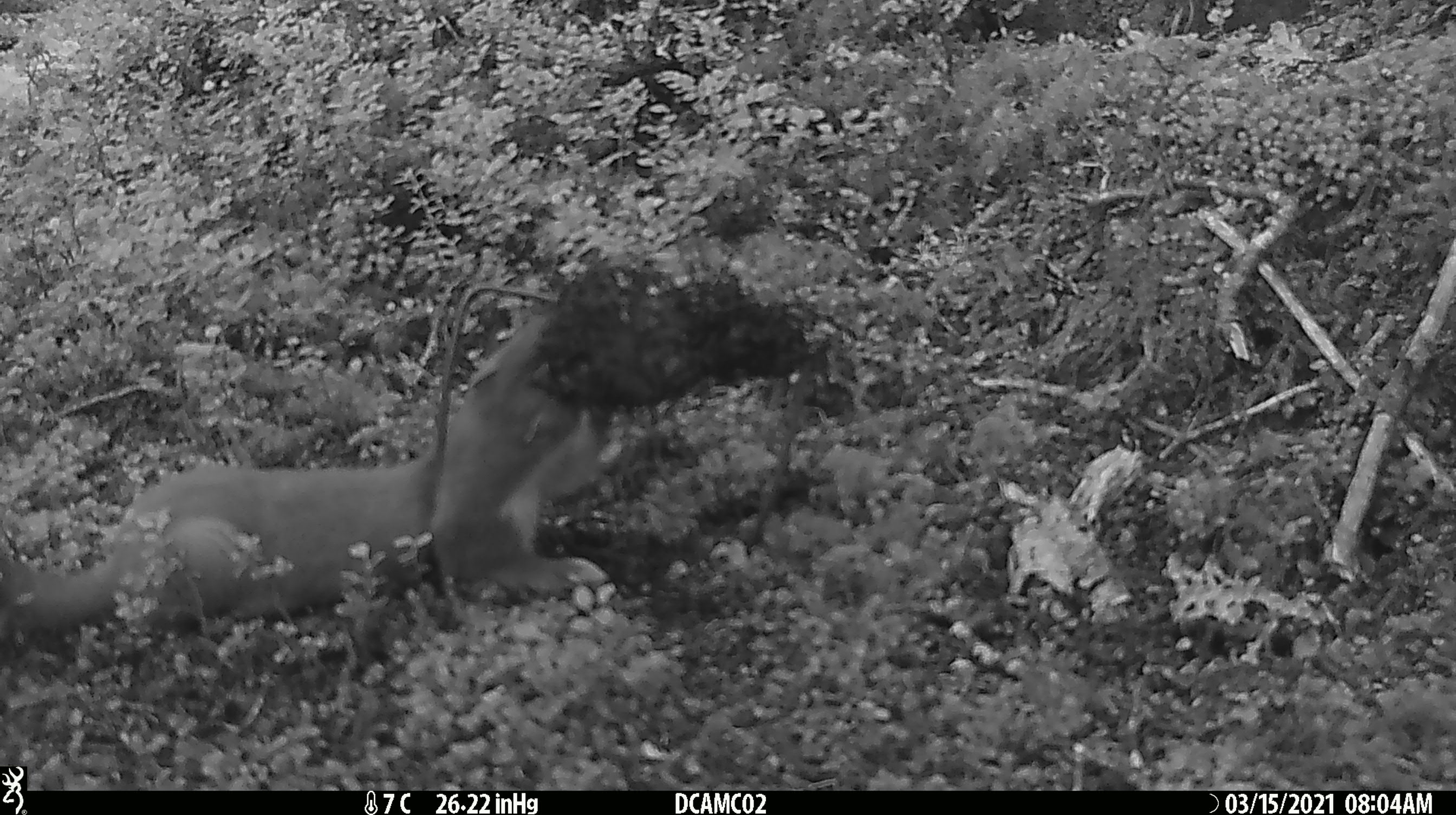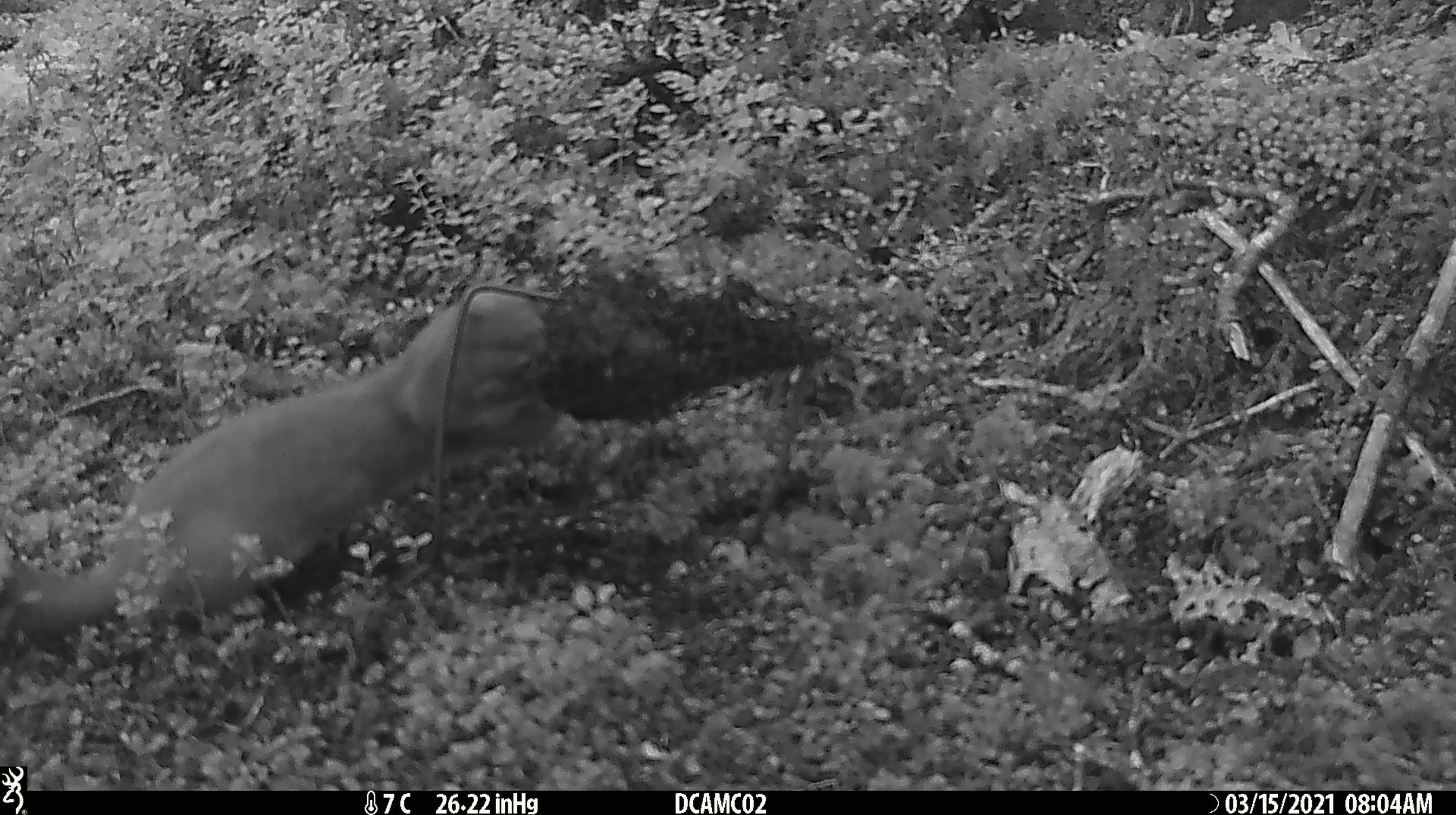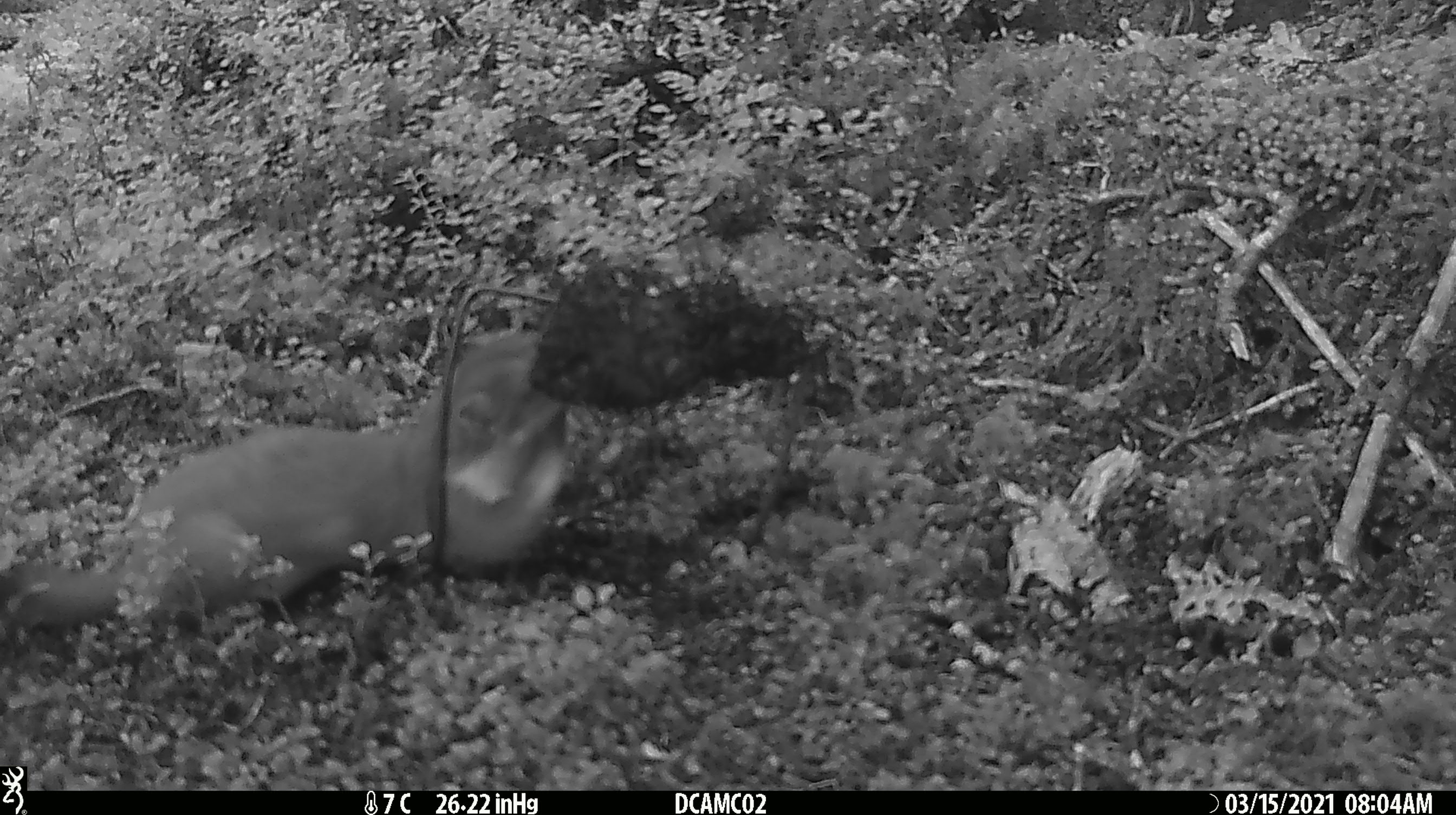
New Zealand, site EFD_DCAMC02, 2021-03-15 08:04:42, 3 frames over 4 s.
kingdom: Animalia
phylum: Chordata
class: Mammalia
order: Carnivora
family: Mustelidae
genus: Mustela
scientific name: Mustela erminea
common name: stoat